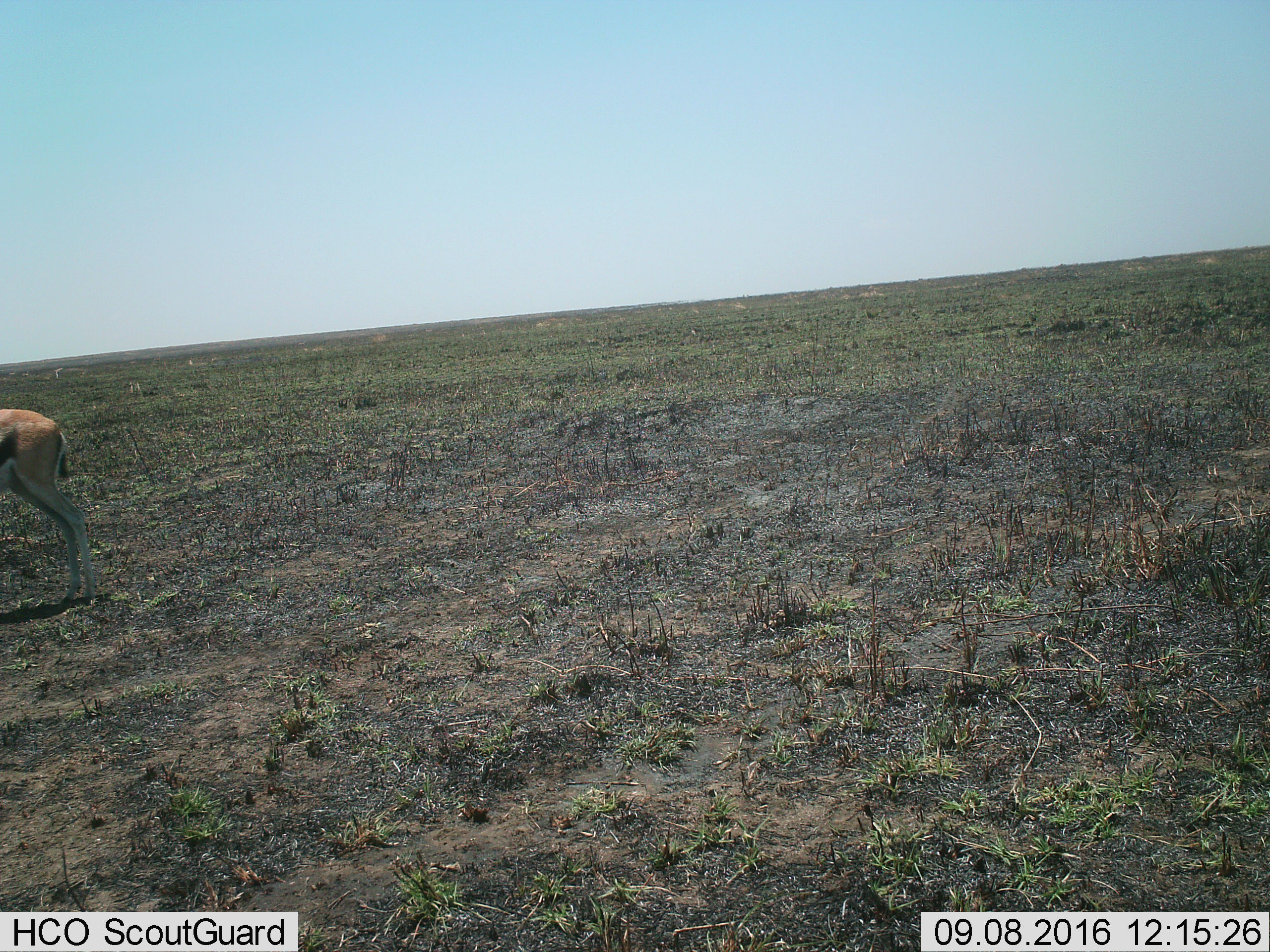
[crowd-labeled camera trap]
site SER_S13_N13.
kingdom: Animalia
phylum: Chordata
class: Mammalia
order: Artiodactyla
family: Bovidae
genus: Eudorcas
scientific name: Eudorcas thomsonii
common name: thomson's gazelle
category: gazellethomsons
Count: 1.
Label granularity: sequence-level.